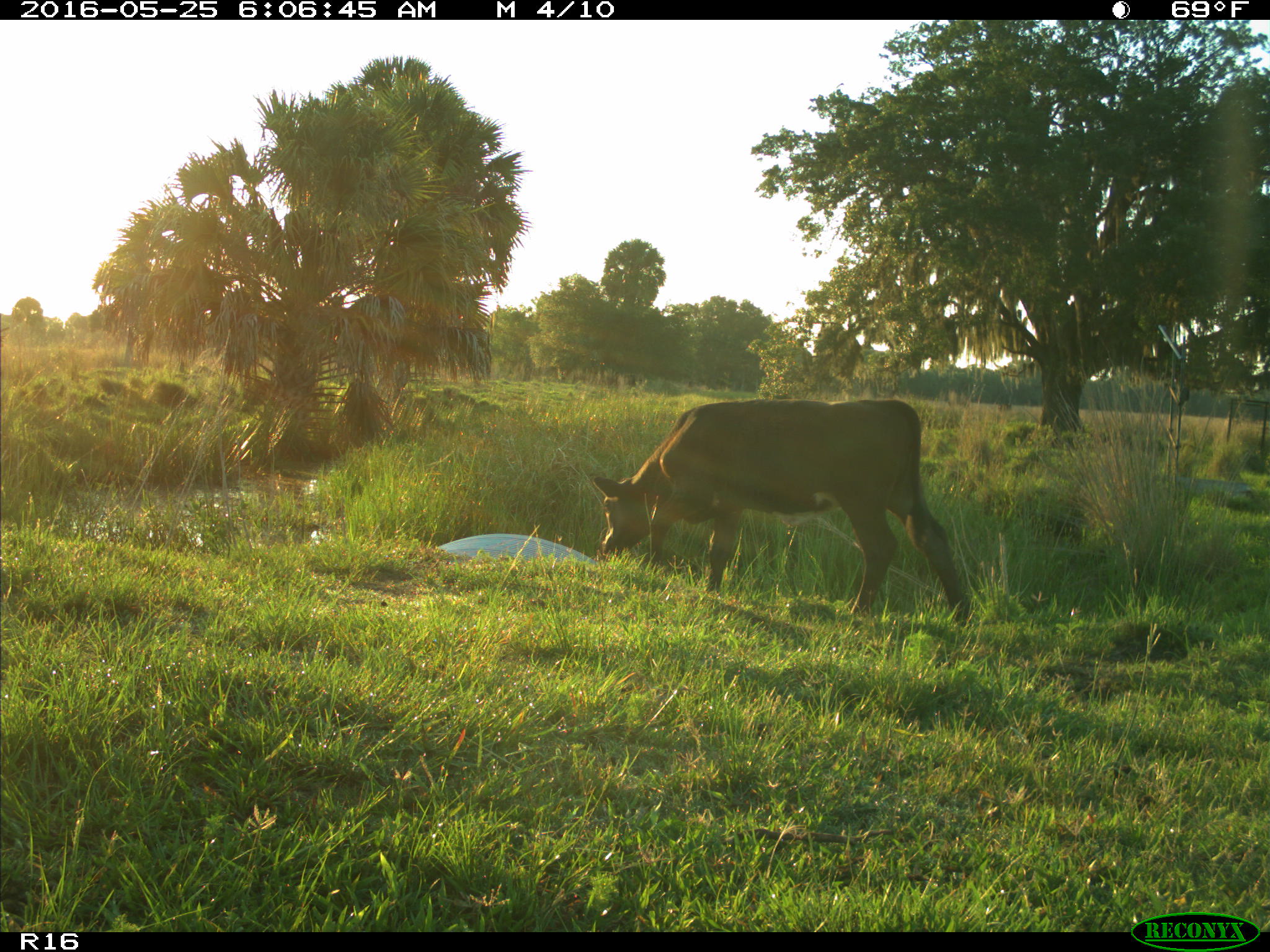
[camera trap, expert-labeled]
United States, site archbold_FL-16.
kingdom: Animalia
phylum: Chordata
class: Mammalia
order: Artiodactyla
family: Bovidae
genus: Bos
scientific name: Bos taurus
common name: domestic cow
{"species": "Bos taurus (domestic cow)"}